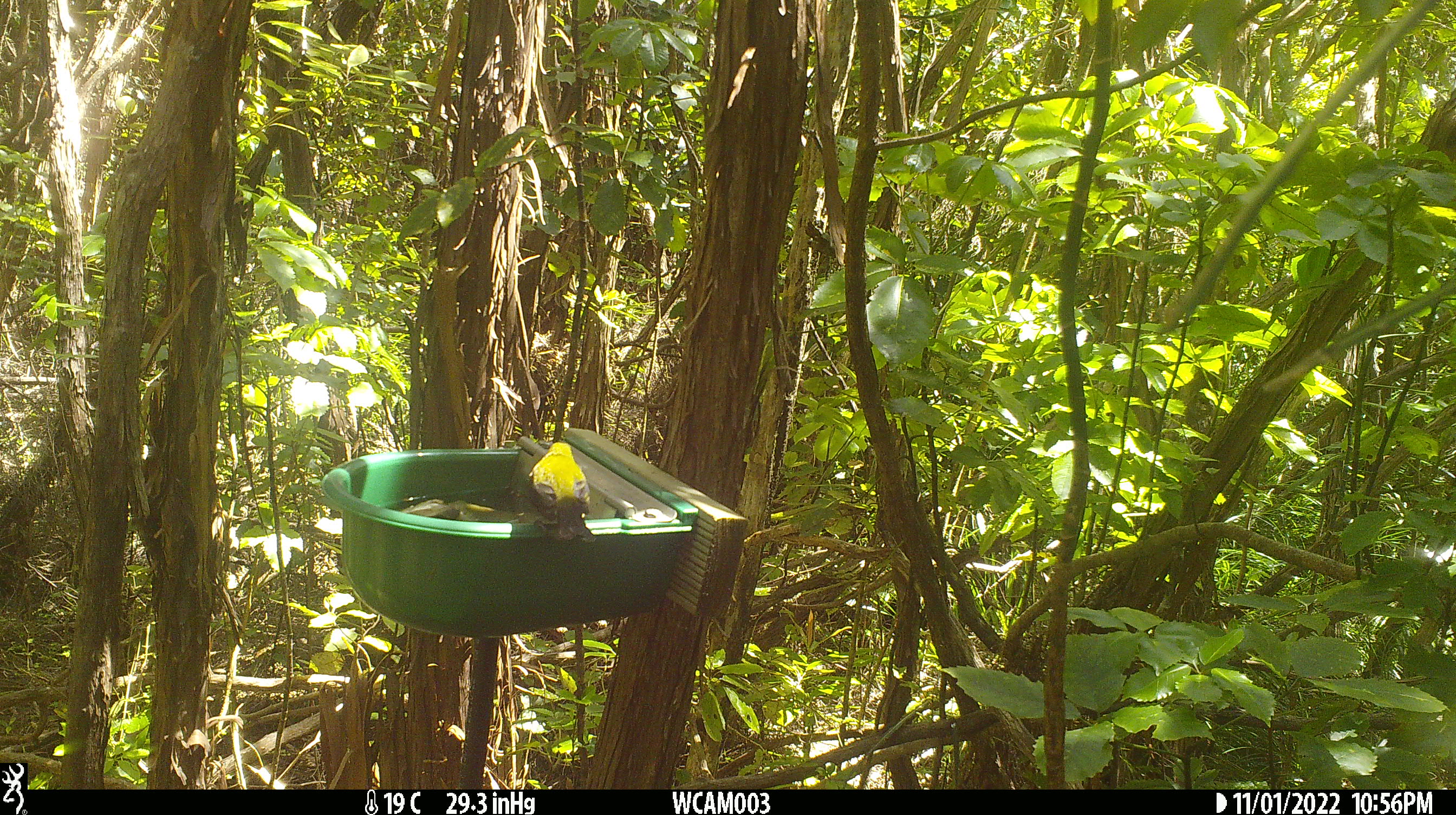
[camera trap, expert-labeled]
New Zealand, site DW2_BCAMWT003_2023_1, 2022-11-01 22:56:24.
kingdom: Animalia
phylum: Chordata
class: Aves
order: Passeriformes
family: Meliphagidae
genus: Anthornis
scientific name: Anthornis melanura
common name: new zealand bellbird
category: bellbird